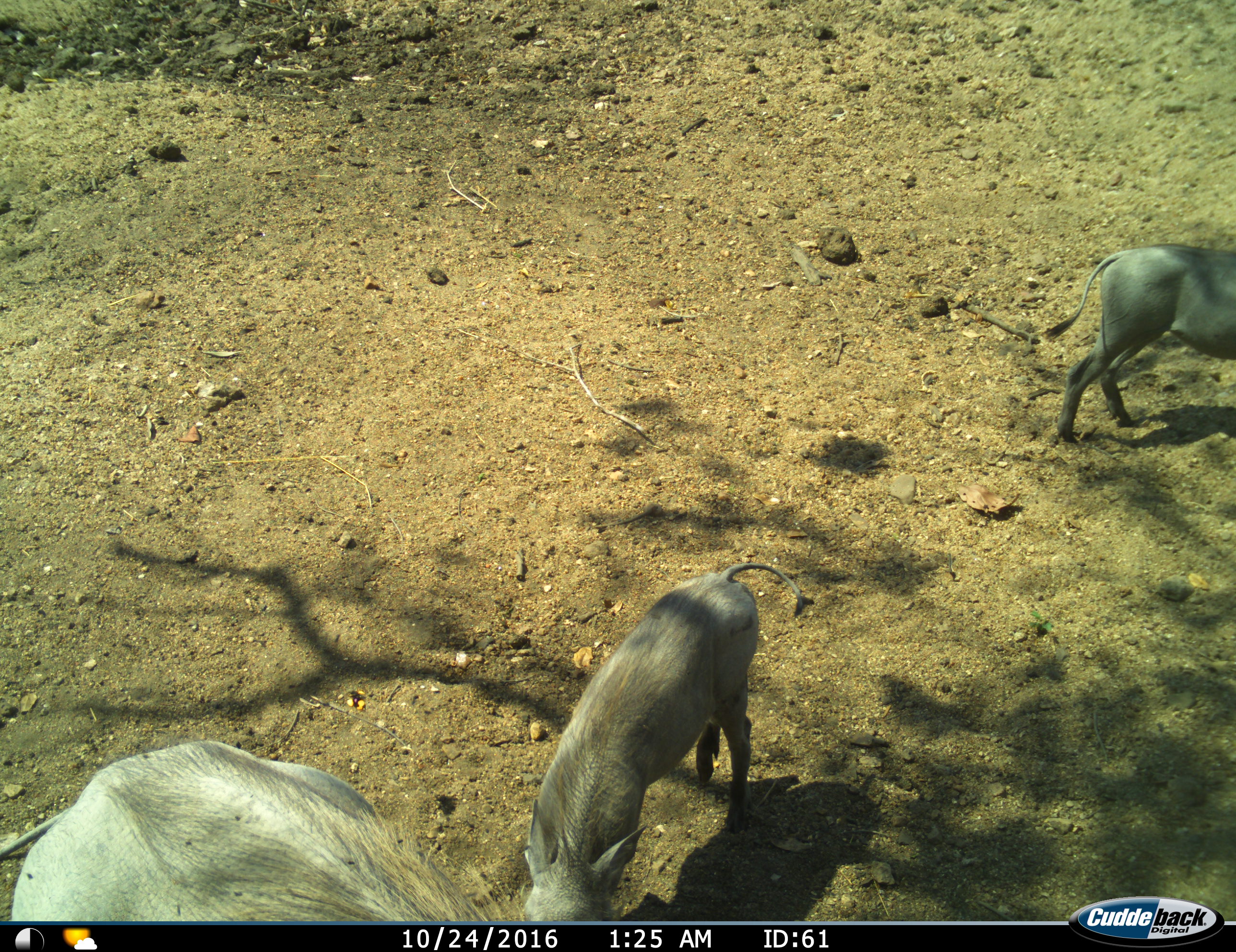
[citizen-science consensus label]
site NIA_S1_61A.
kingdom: Animalia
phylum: Chordata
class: Mammalia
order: Artiodactyla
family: Suidae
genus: Phacochoerus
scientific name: Phacochoerus africanus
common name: warthog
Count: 3.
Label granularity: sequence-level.